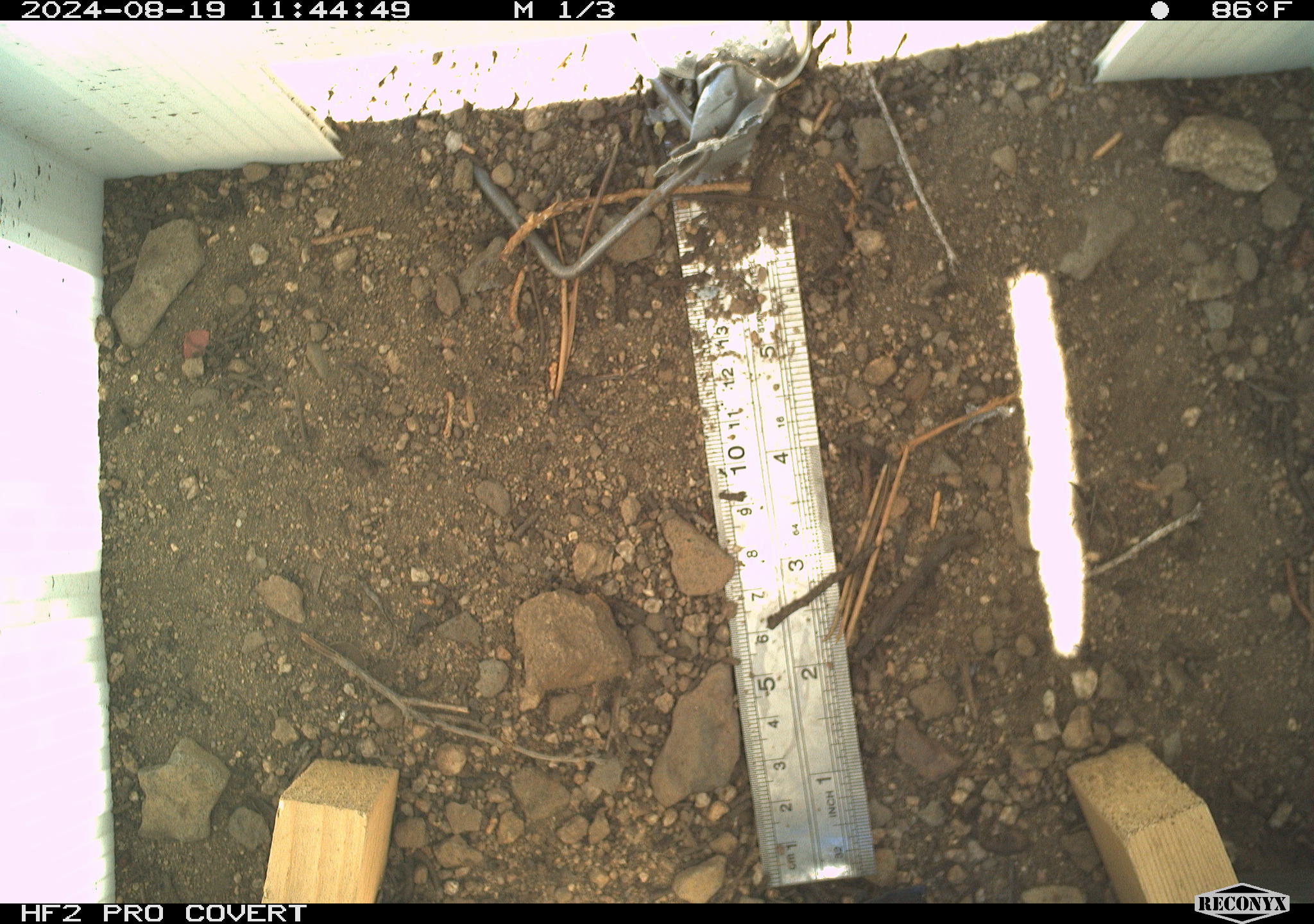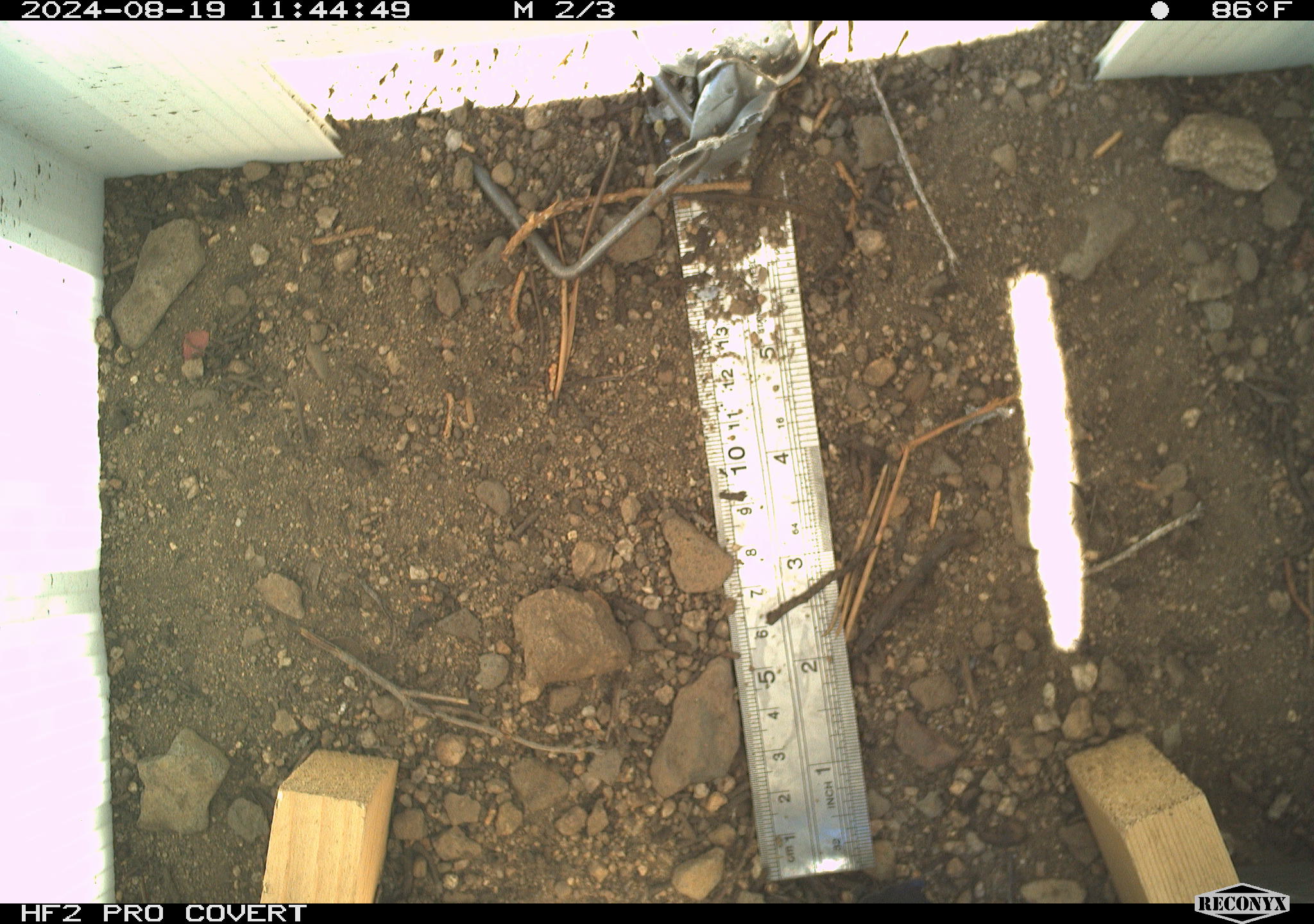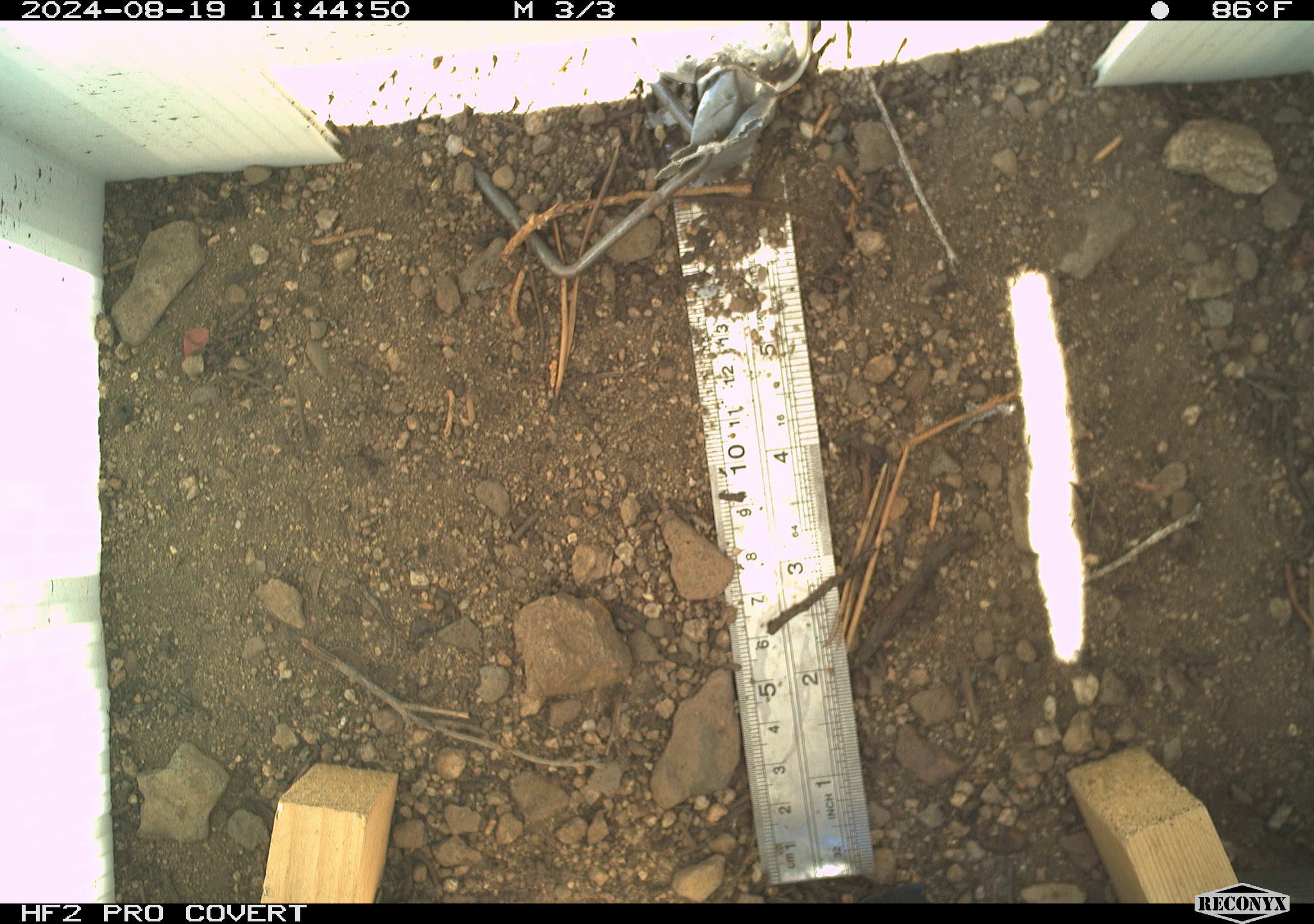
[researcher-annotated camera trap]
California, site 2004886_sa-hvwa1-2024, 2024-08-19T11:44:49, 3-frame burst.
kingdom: Animalia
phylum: Chordata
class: Mammalia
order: Rodentia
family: Sciuridae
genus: Neotamias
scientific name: Neotamias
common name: western chipmunks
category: neotamias species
Neotamias species (western chipmunks) (Neotamias).